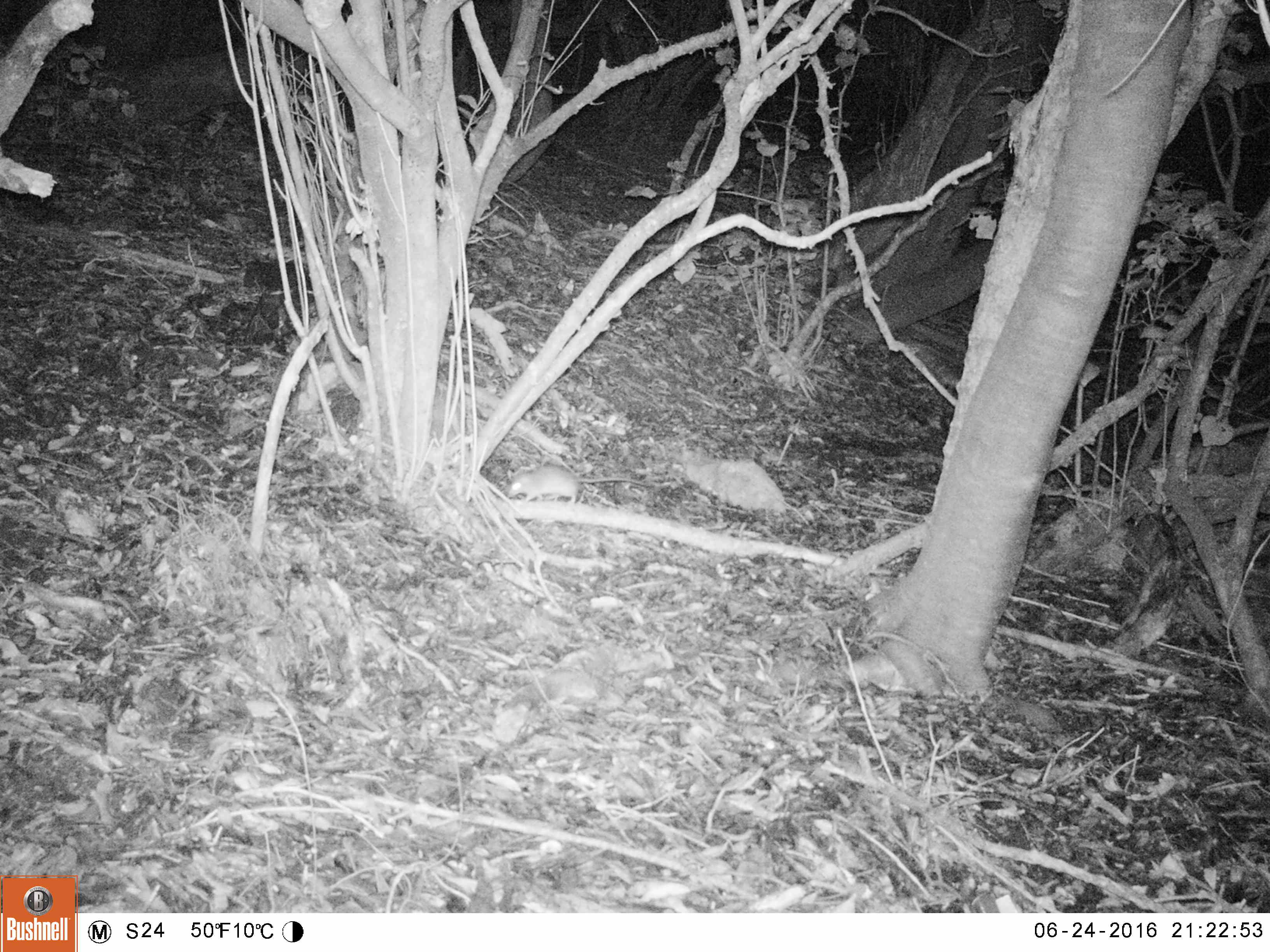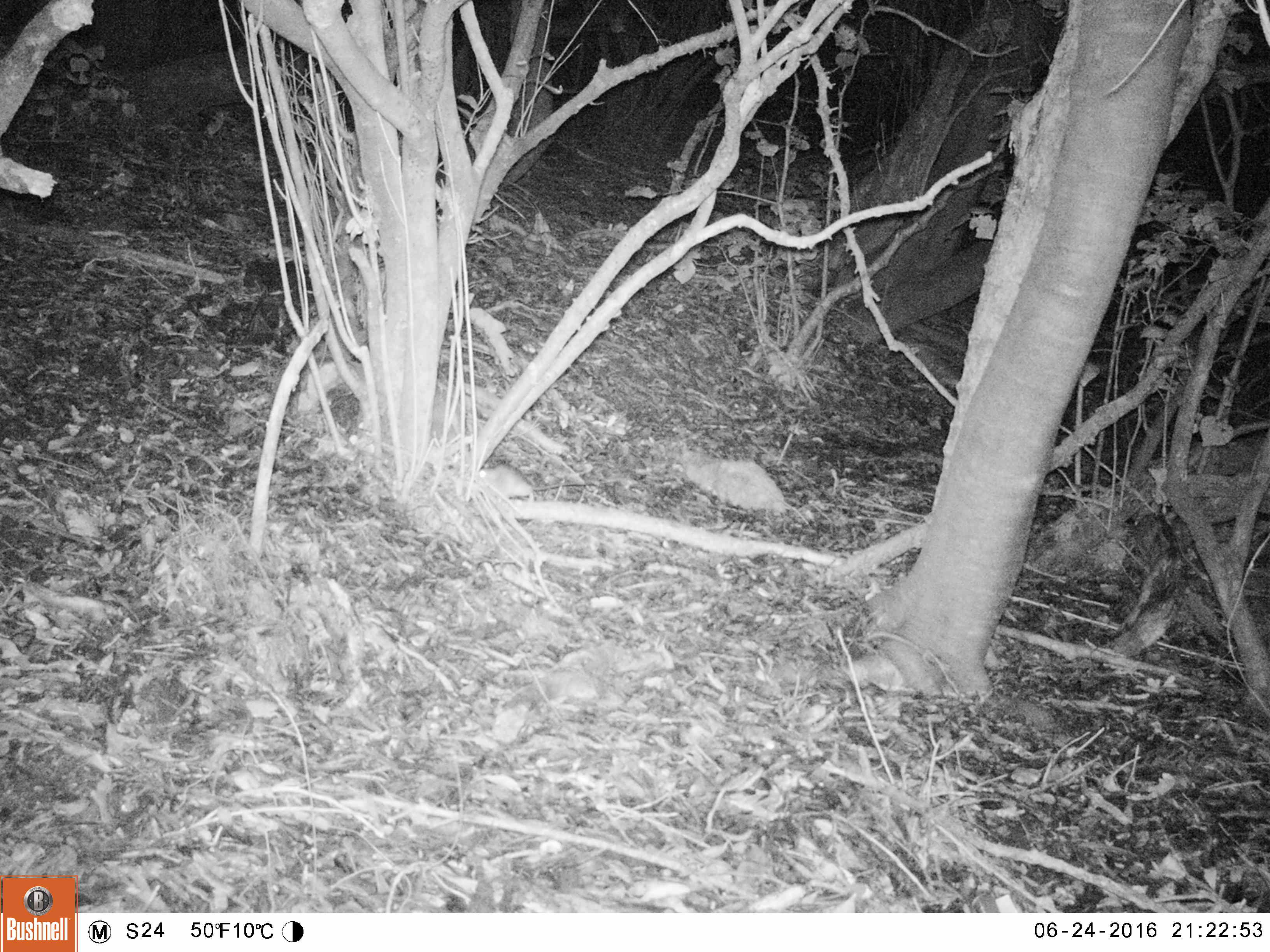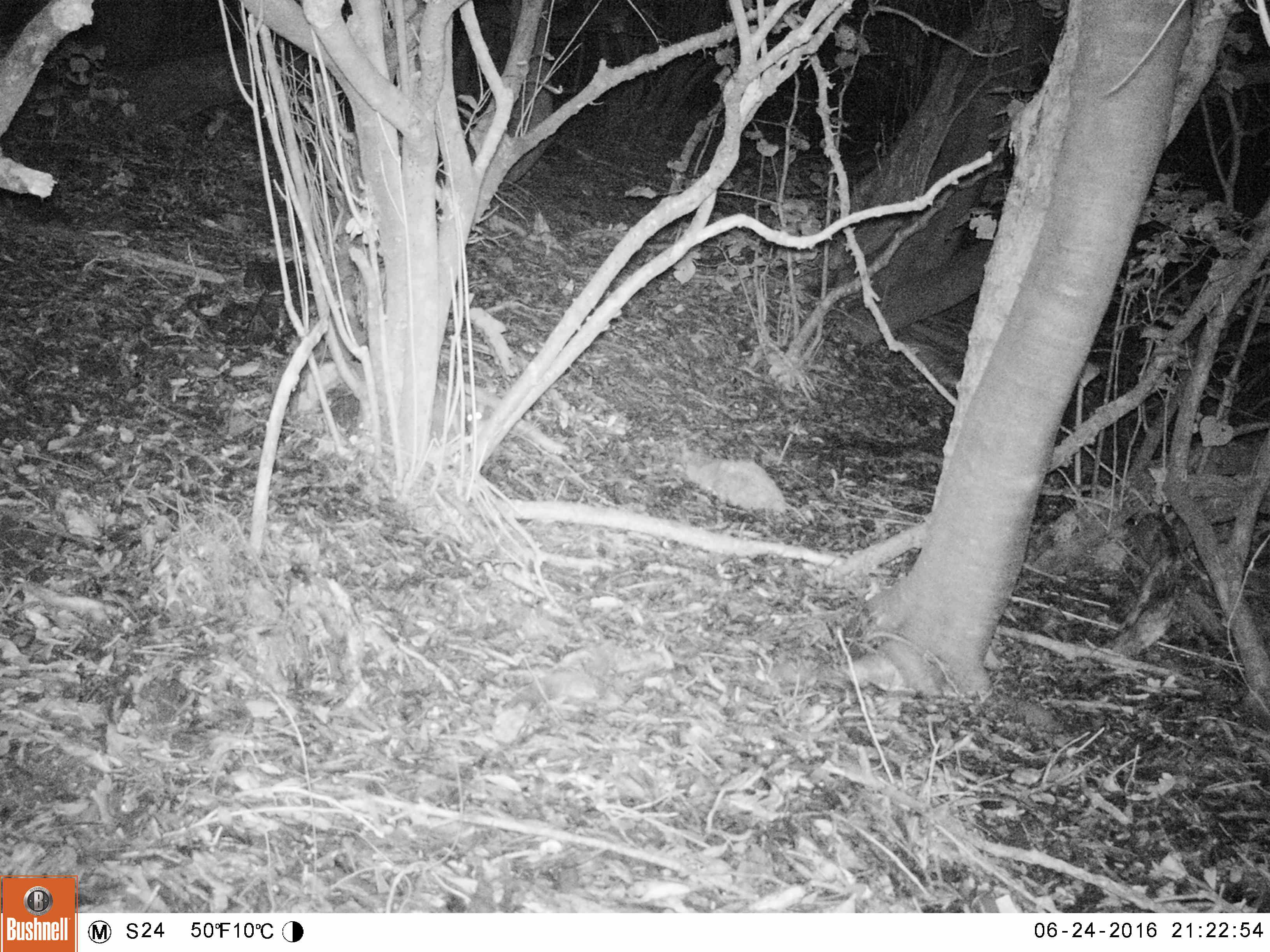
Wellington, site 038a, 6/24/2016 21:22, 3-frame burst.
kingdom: Animalia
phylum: Chordata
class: Mammalia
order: Rodentia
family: Muridae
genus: Rattus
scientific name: Rattus rattus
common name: ship rat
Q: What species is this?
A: Ship rat (Rattus rattus).